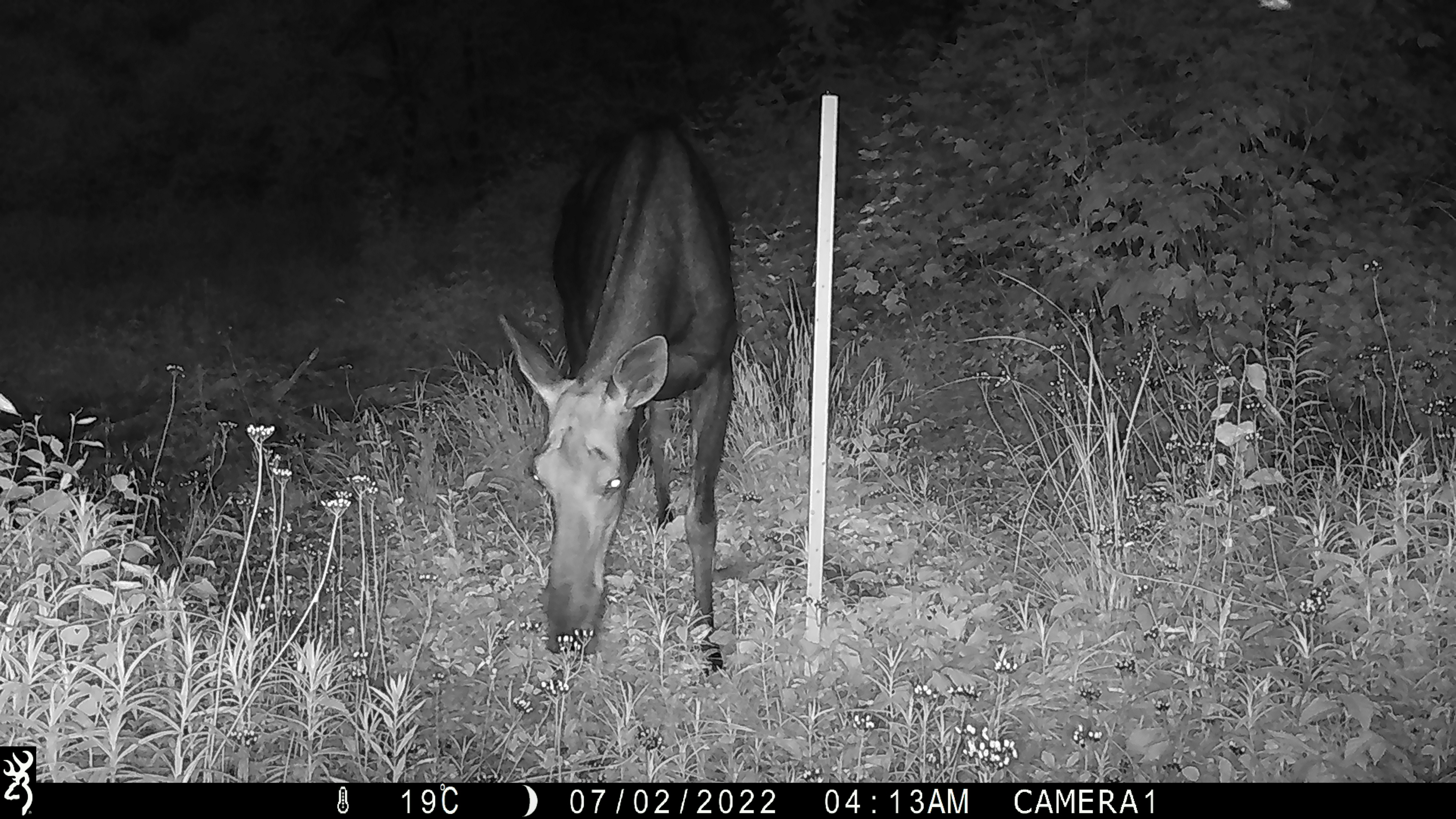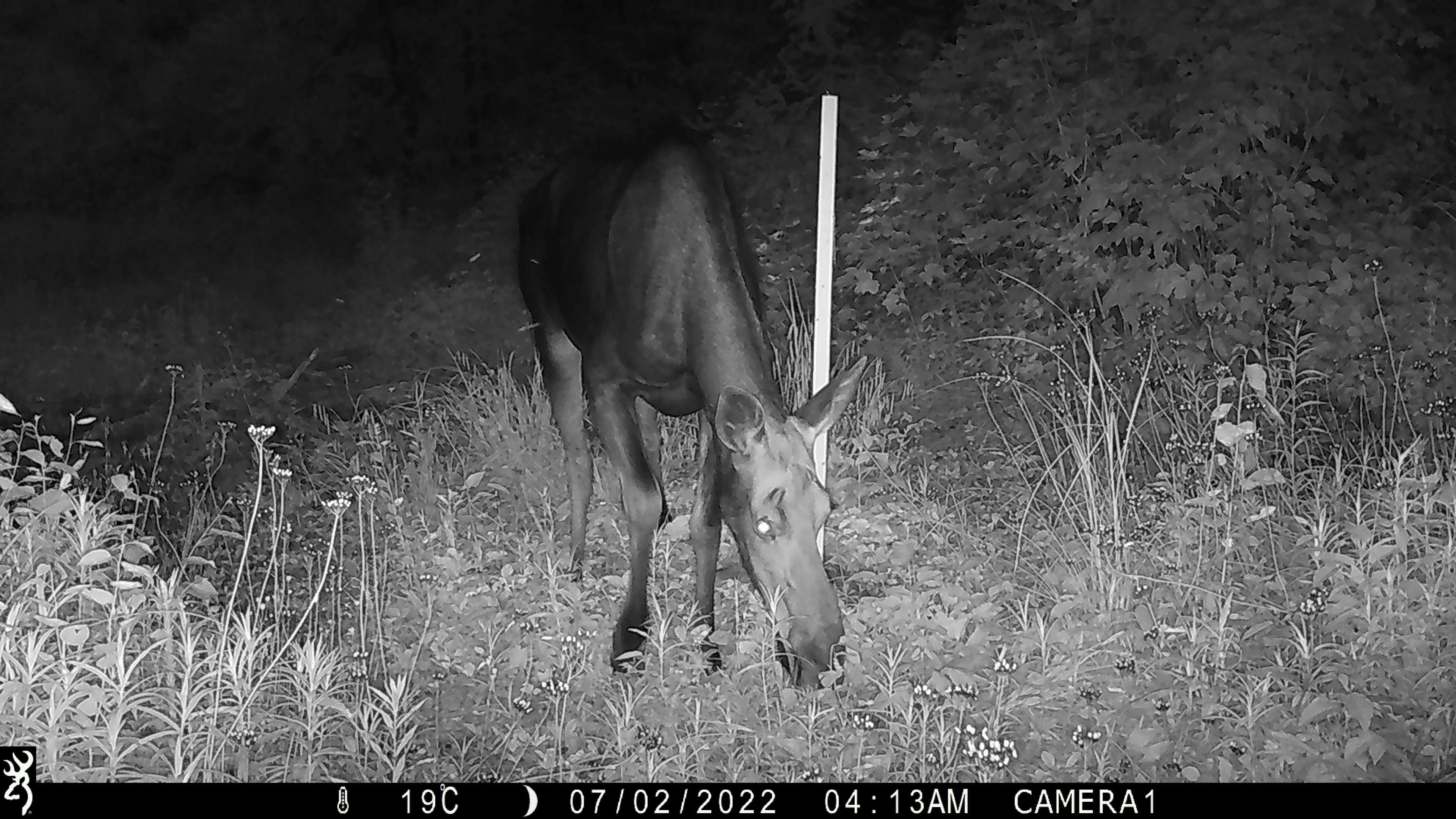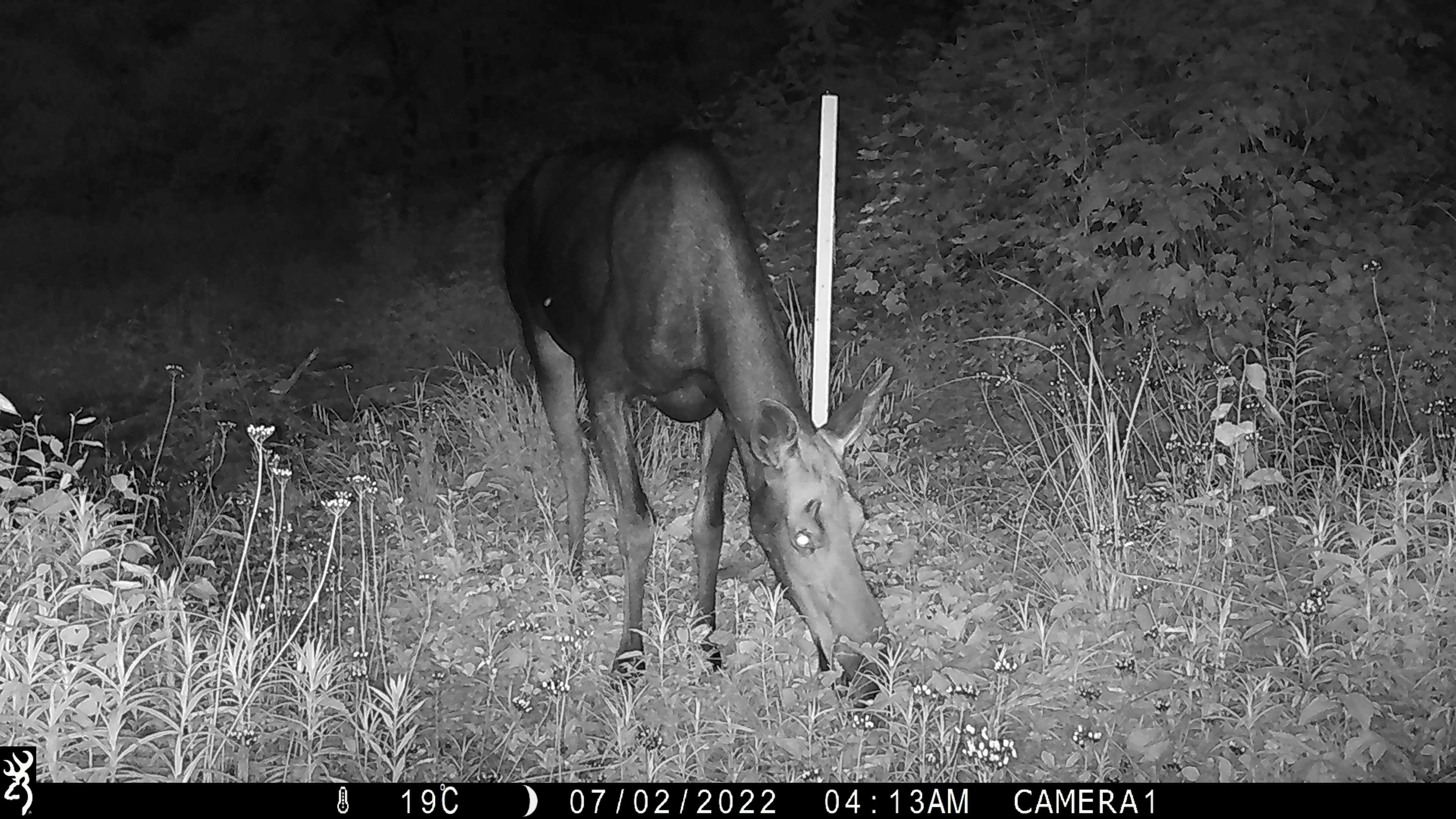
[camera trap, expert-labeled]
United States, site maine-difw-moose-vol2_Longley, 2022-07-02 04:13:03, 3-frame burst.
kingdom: Animalia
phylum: Chordata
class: Mammalia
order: Artiodactyla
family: Cervidae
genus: Alces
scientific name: Alces alces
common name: moose